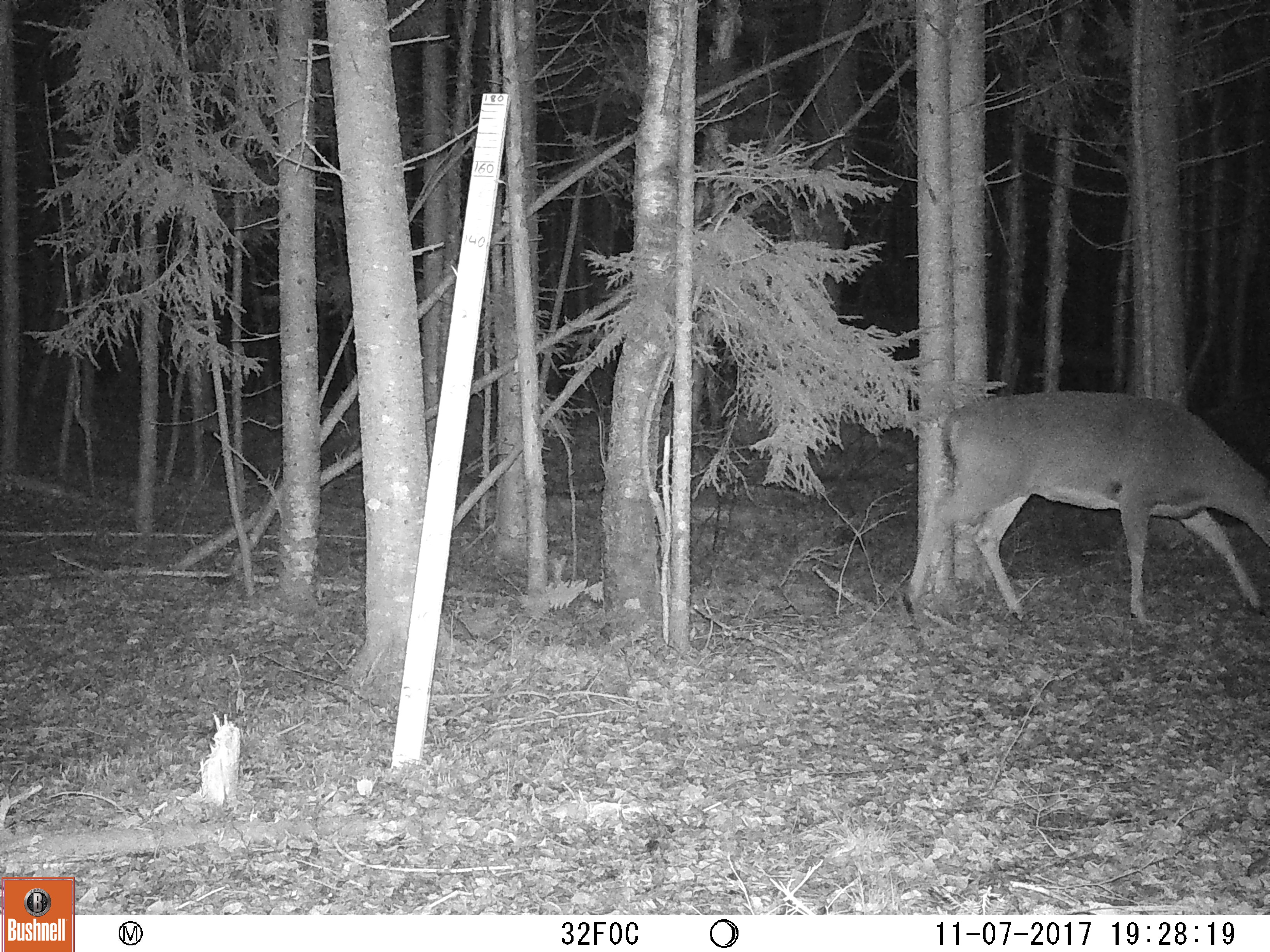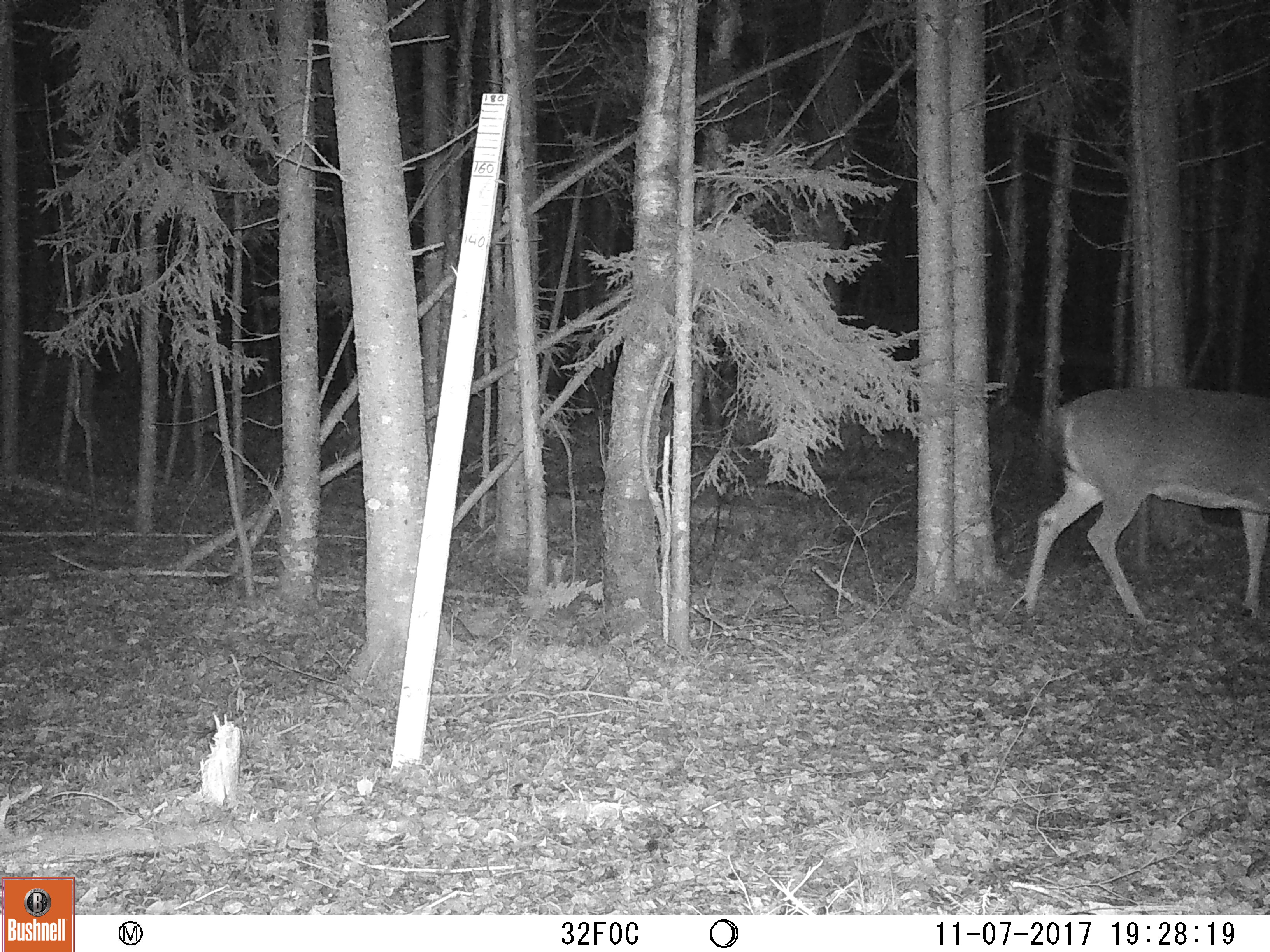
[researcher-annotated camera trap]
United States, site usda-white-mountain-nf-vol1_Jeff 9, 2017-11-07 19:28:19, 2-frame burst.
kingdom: Animalia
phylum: Chordata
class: Mammalia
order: Artiodactyla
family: Cervidae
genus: Odocoileus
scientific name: Odocoileus virginianus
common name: white-tailed deer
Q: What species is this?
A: White-tailed deer (Odocoileus virginianus).